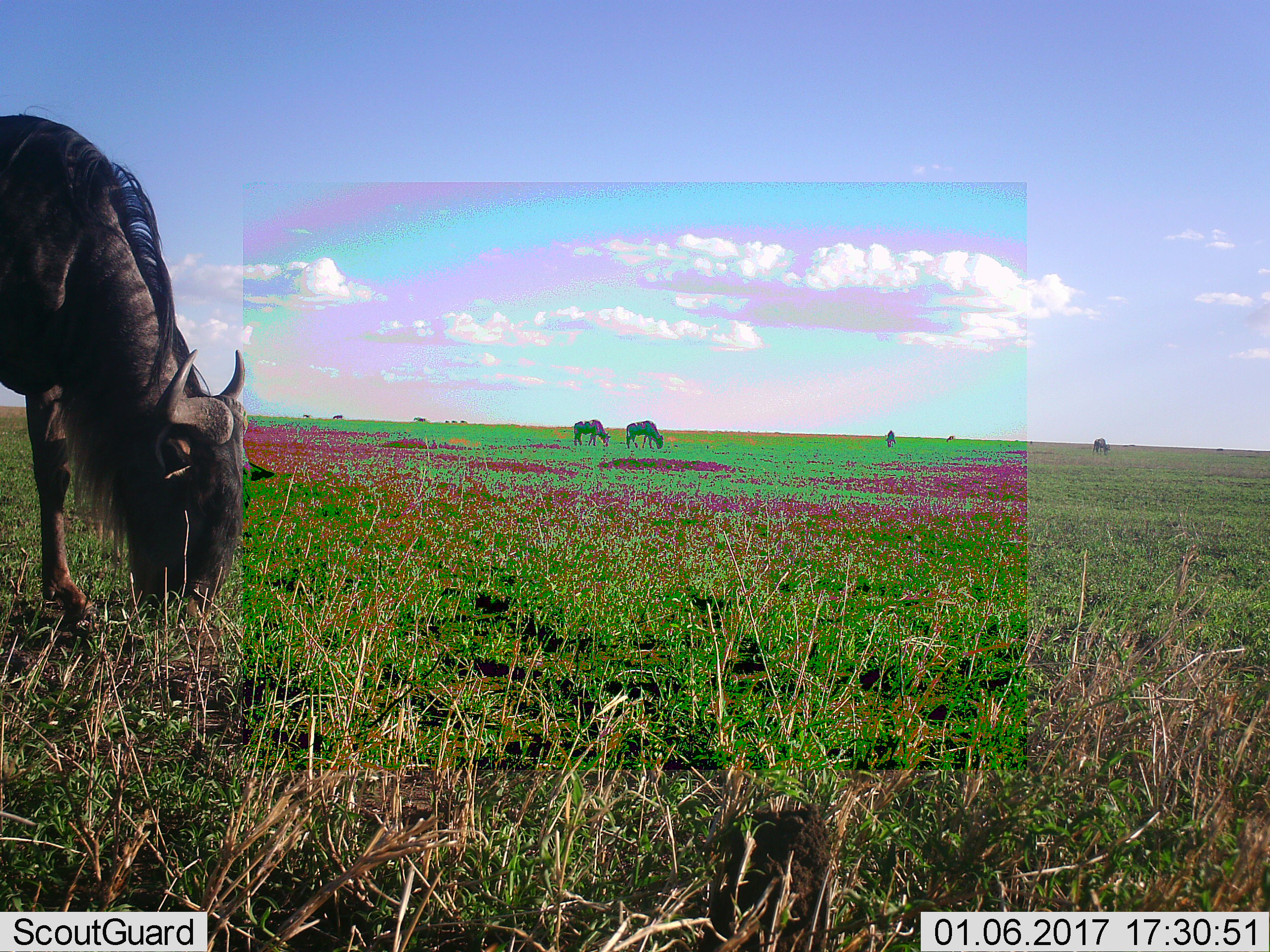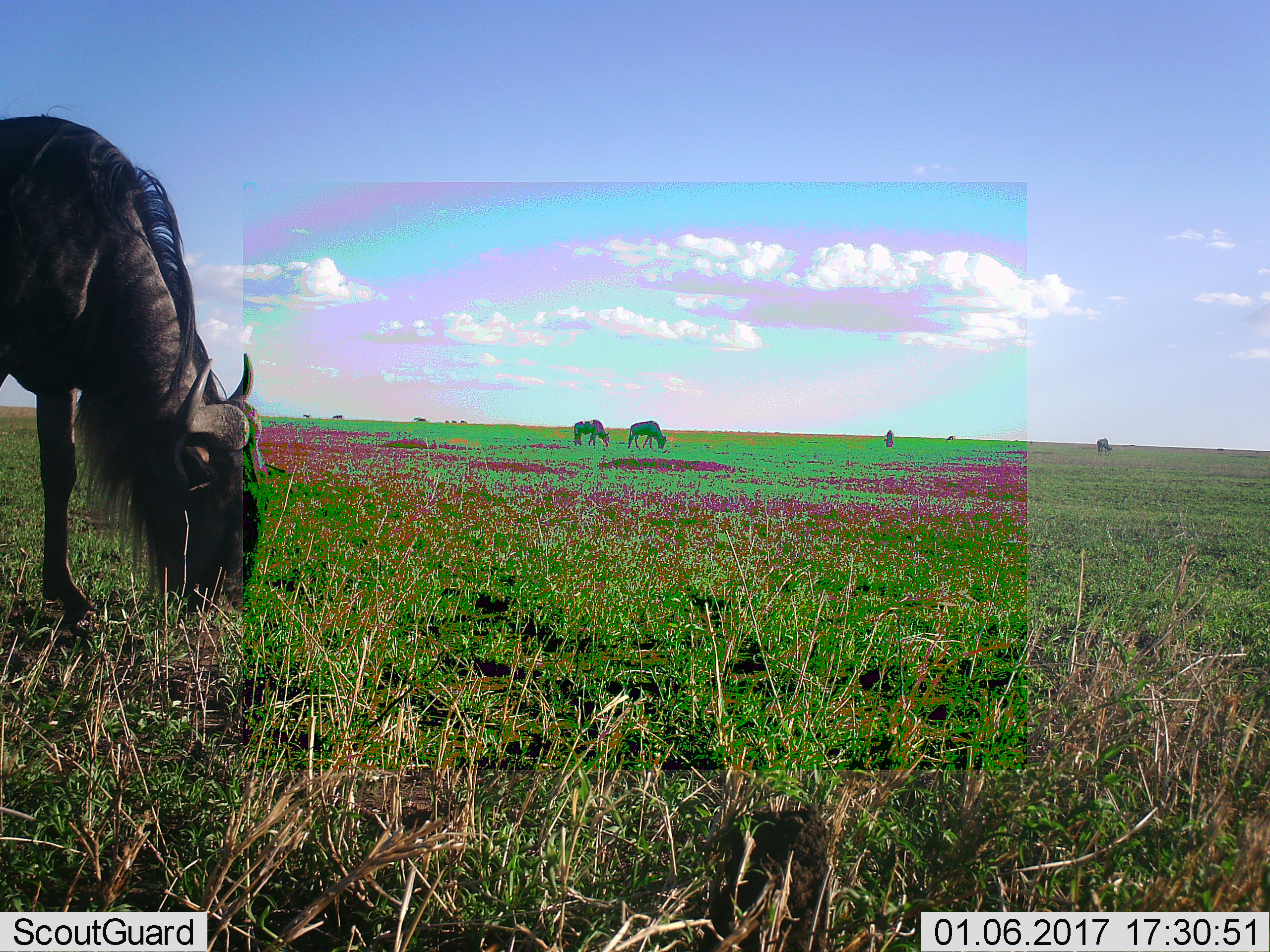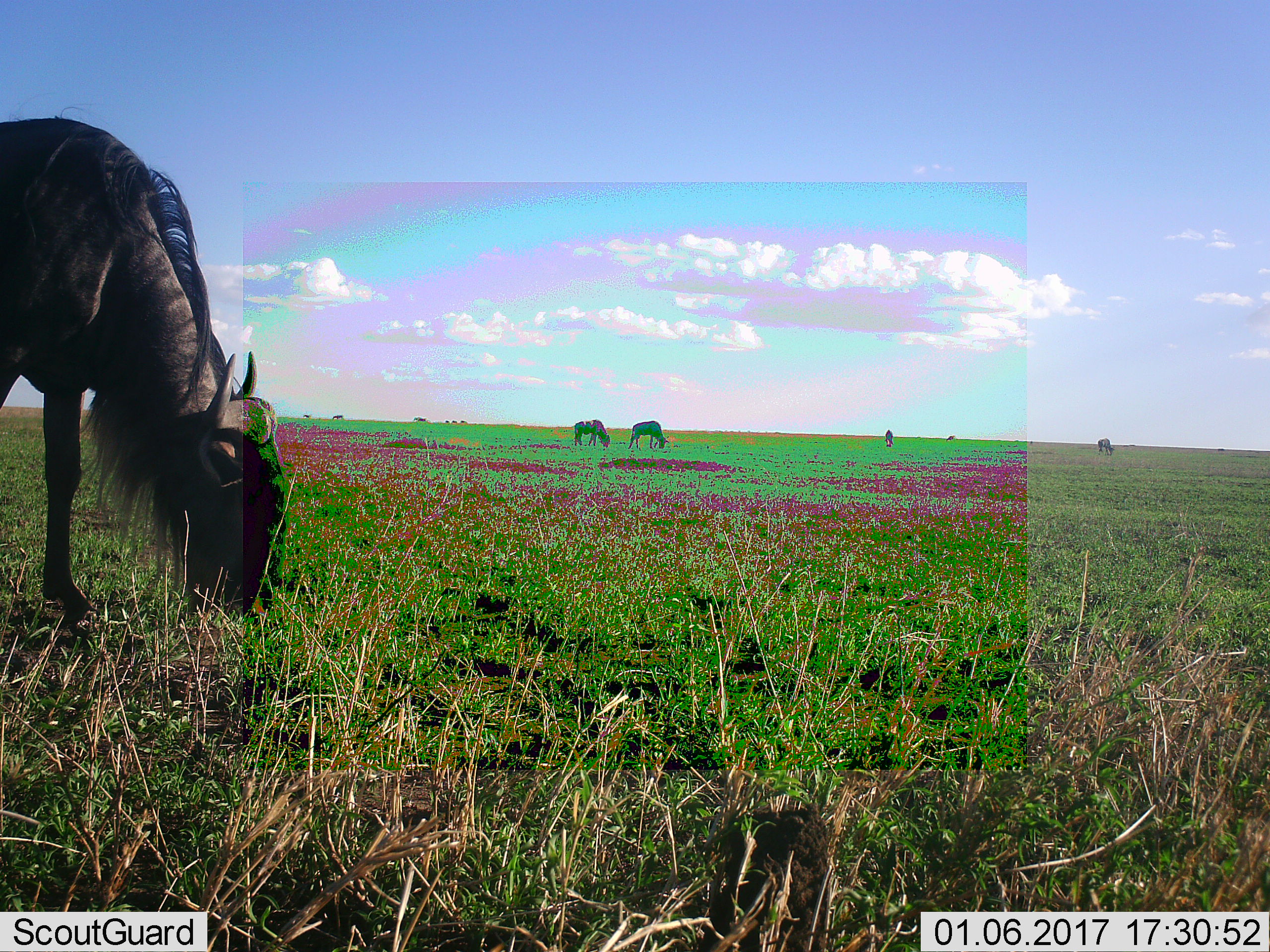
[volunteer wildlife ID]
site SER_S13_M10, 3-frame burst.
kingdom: Animalia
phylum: Chordata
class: Mammalia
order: Artiodactyla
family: Bovidae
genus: Connochaetes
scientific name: Connochaetes taurinus taurinus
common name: blue wildebeest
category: wildebeestblue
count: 5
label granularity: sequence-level